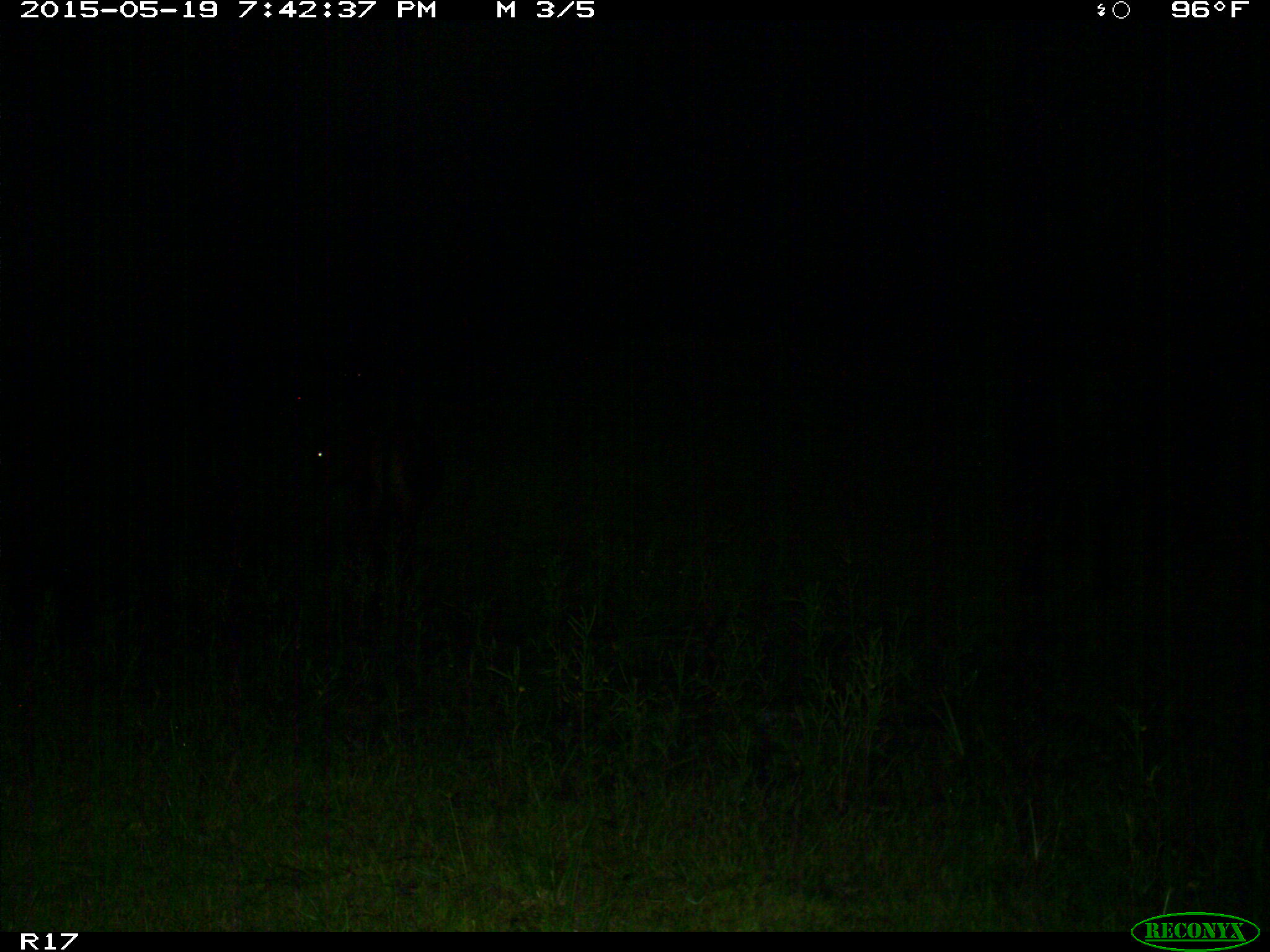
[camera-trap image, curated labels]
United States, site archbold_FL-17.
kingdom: Animalia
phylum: Chordata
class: Mammalia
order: Artiodactyla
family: Bovidae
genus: Bos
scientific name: Bos taurus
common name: domestic cow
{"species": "Bos taurus (domestic cow)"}